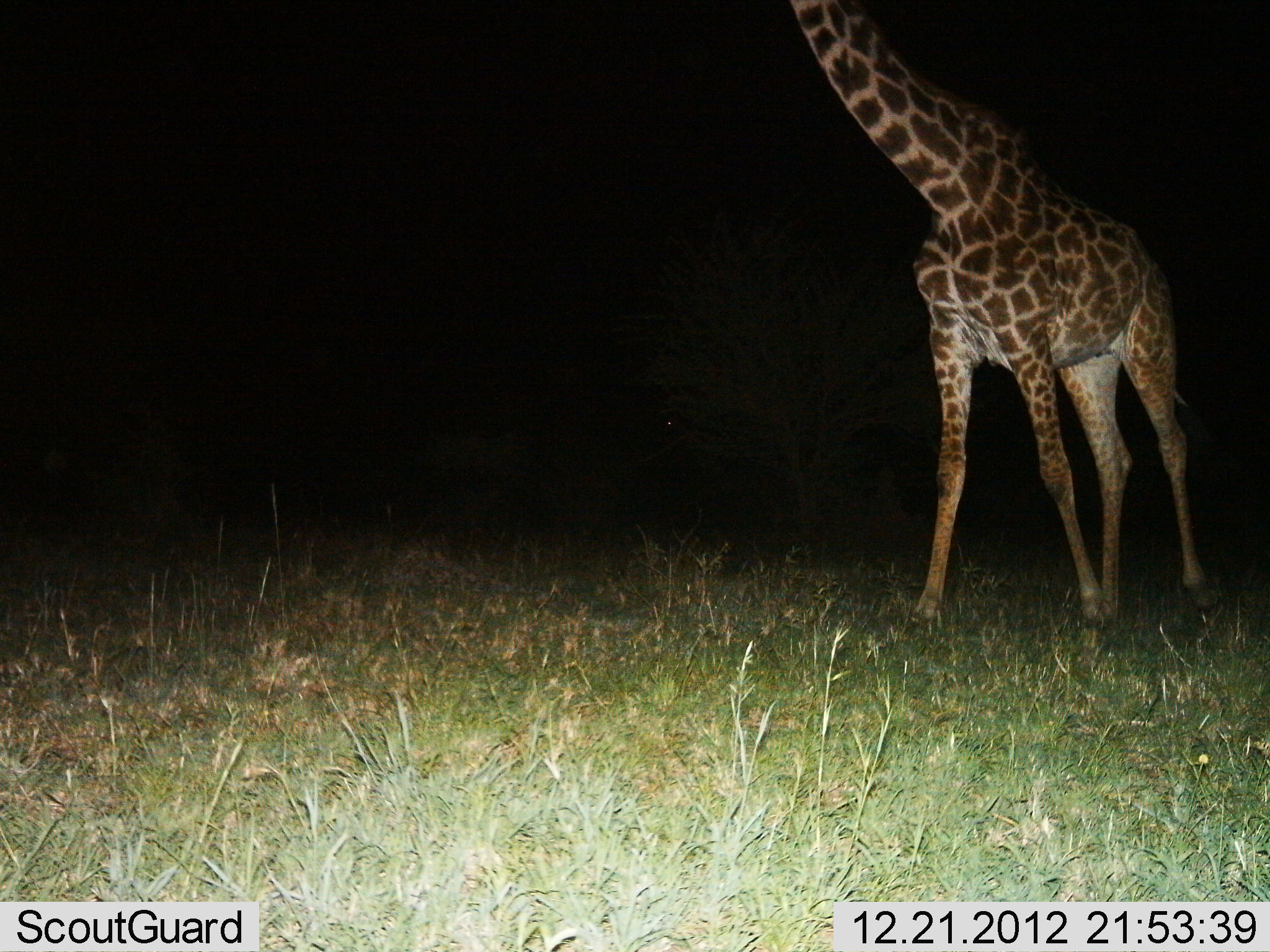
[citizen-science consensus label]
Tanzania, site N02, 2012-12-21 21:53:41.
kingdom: Animalia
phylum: Chordata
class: Mammalia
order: Artiodactyla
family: Giraffidae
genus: Giraffa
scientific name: Giraffa camelopardalis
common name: giraffe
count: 1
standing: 43%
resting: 0%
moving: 61%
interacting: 0%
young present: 0%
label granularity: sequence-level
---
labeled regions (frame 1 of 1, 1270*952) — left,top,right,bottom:
animal: 786,0,1231,649